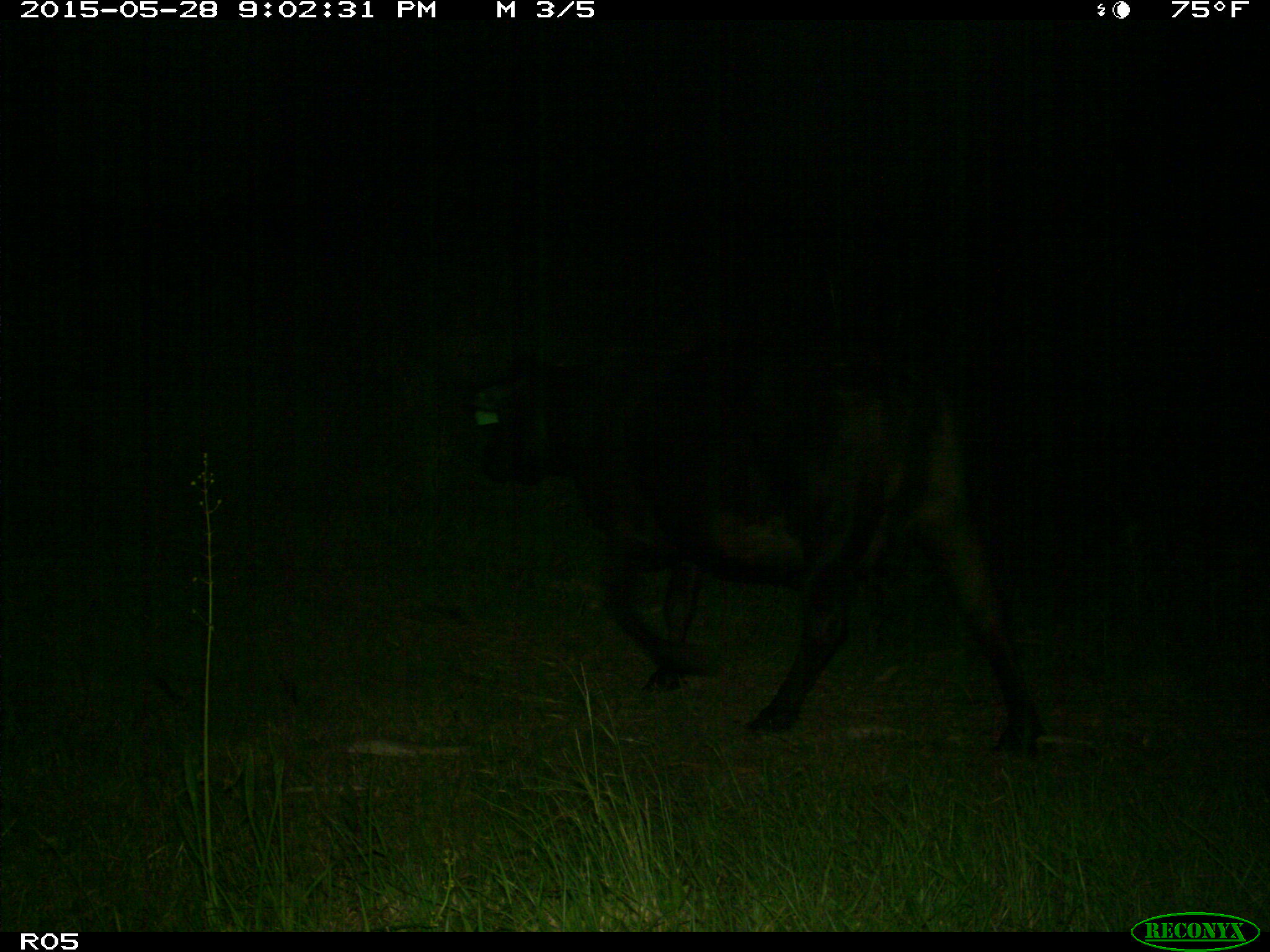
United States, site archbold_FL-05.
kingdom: Animalia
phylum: Chordata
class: Mammalia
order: Artiodactyla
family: Bovidae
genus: Bos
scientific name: Bos taurus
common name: domestic cow